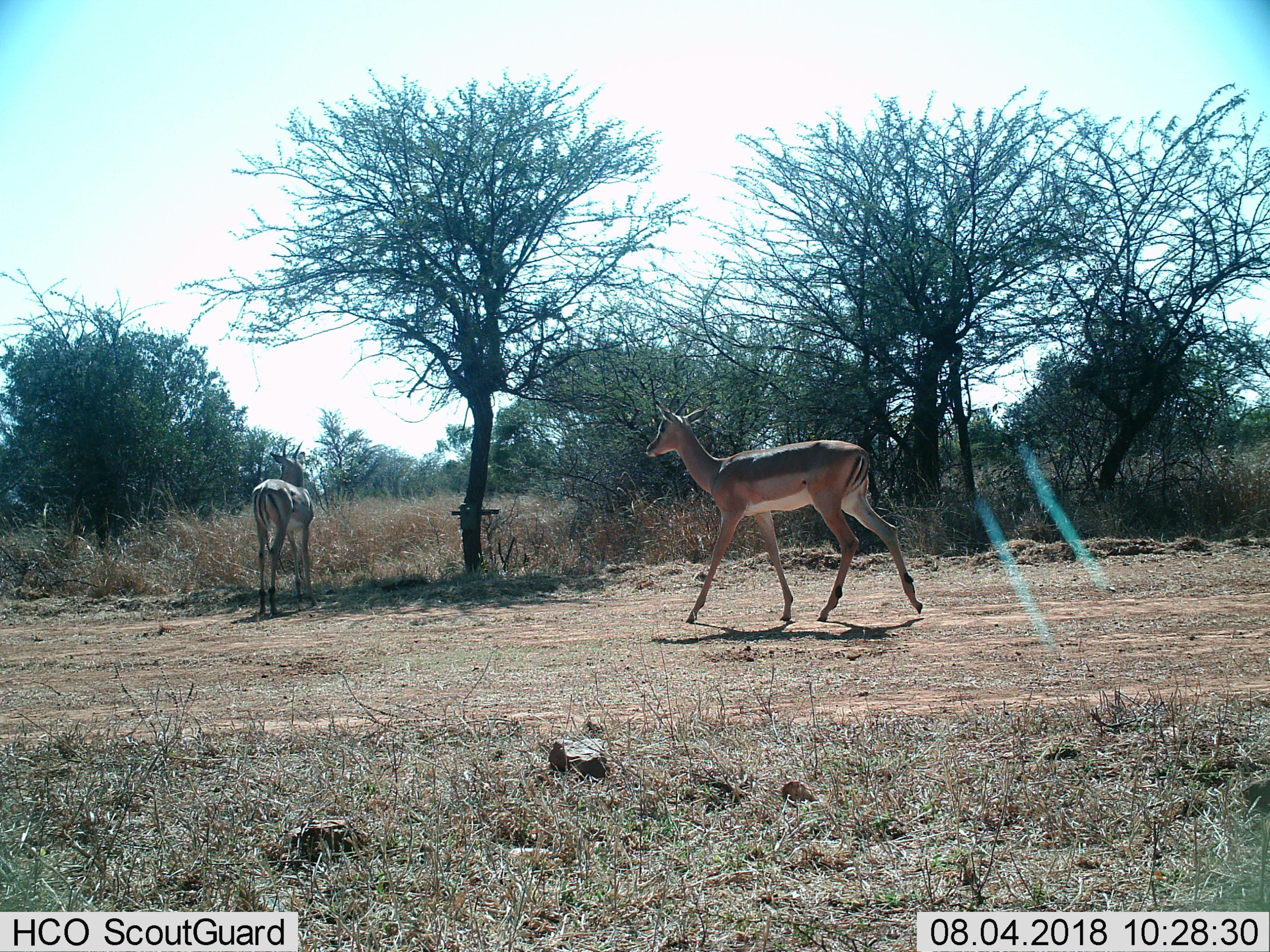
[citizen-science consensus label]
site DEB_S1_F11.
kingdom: Animalia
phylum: Chordata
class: Mammalia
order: Artiodactyla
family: Bovidae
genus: Aepyceros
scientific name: Aepyceros melampus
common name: impala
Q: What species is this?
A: Impala (Aepyceros melampus).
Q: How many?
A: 2.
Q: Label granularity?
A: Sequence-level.